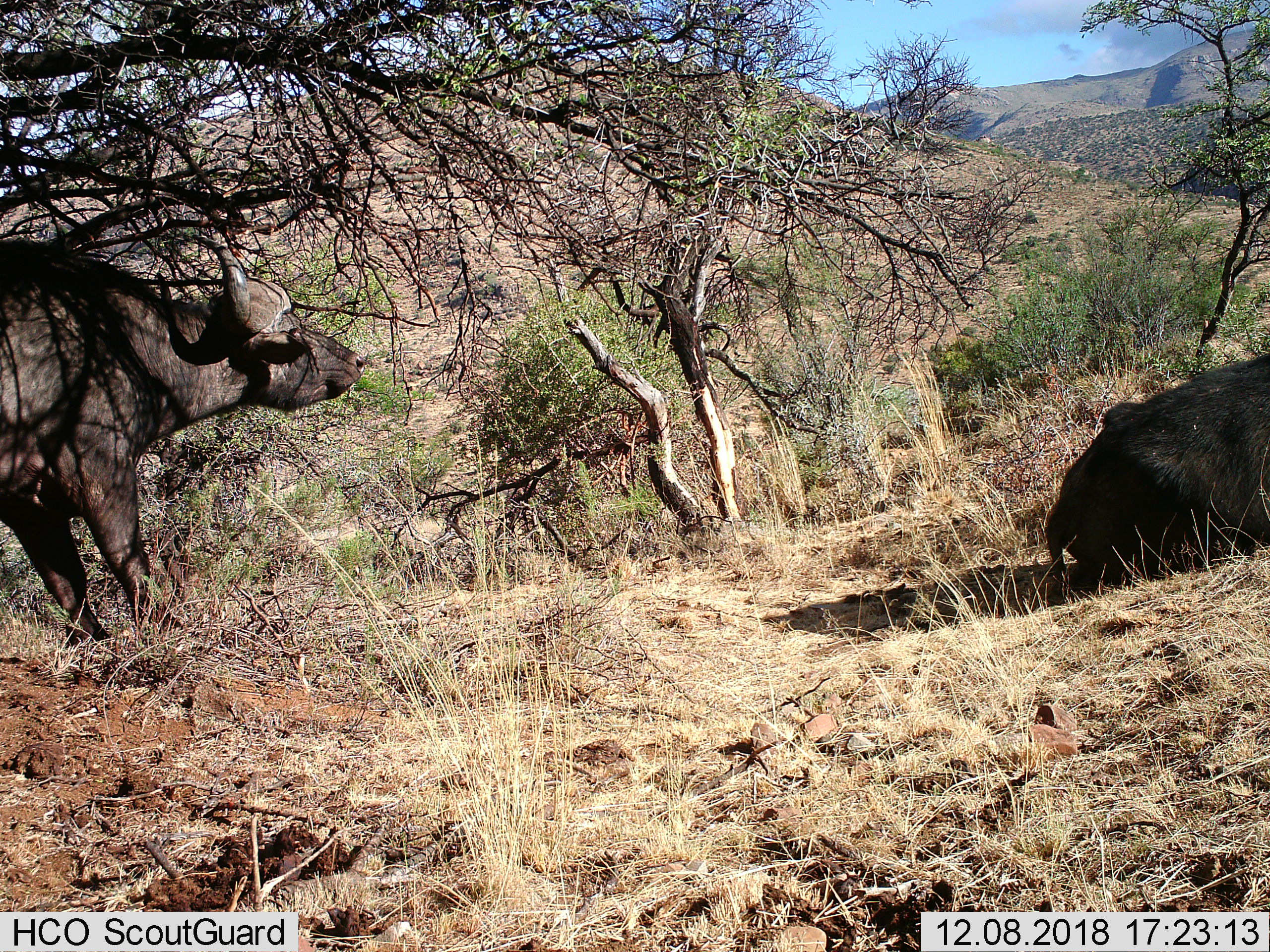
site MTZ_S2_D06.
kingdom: Animalia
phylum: Chordata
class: Mammalia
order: Artiodactyla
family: Bovidae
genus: Syncerus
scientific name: Syncerus caffer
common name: african buffalo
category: buffalo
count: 2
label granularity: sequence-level